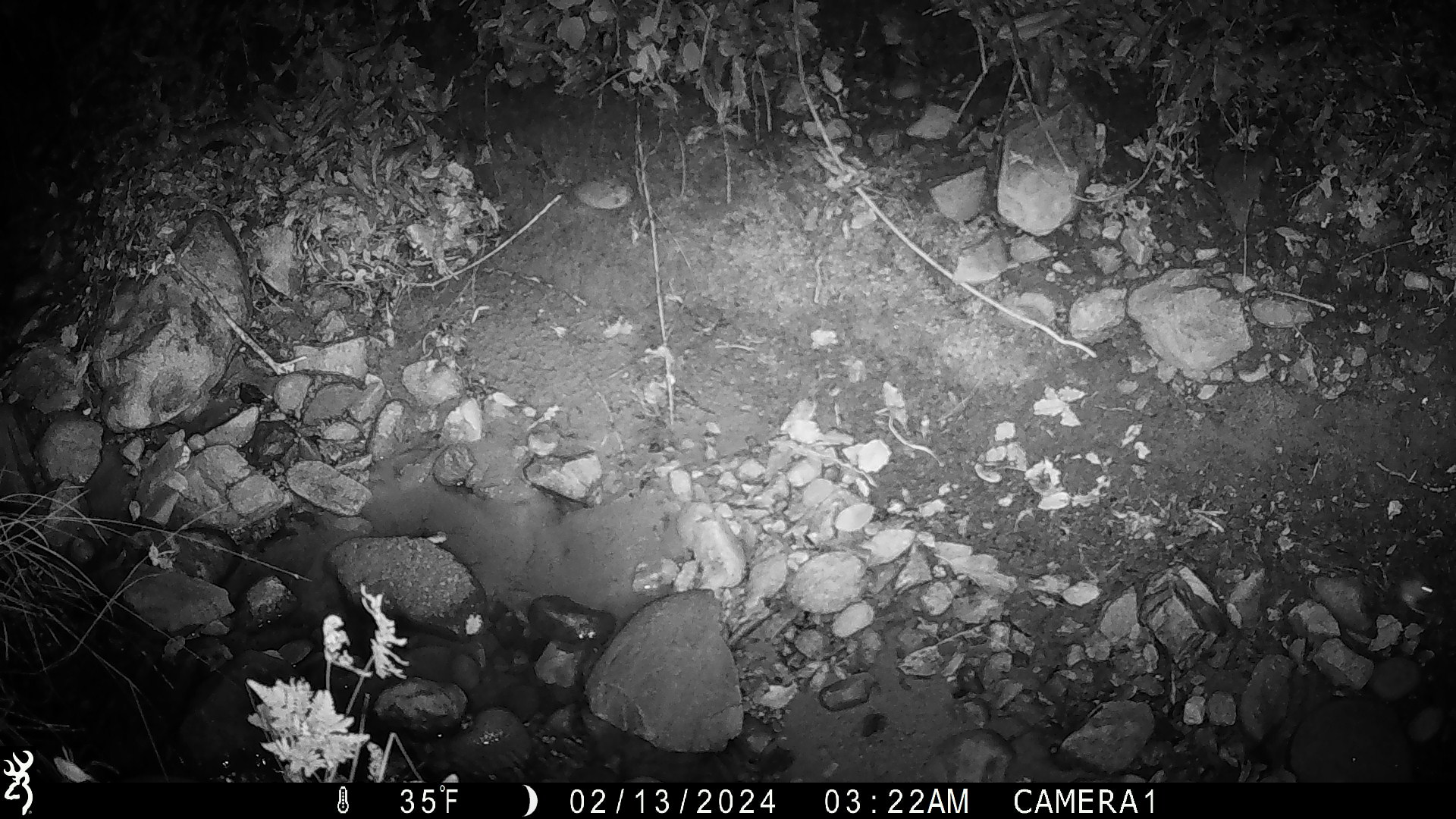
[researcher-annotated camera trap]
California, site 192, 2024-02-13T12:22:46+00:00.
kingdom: Animalia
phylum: Chordata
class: Mammalia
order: Rodentia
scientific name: Rodentia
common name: mouse or rat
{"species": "mouse or rat (Rodentia)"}